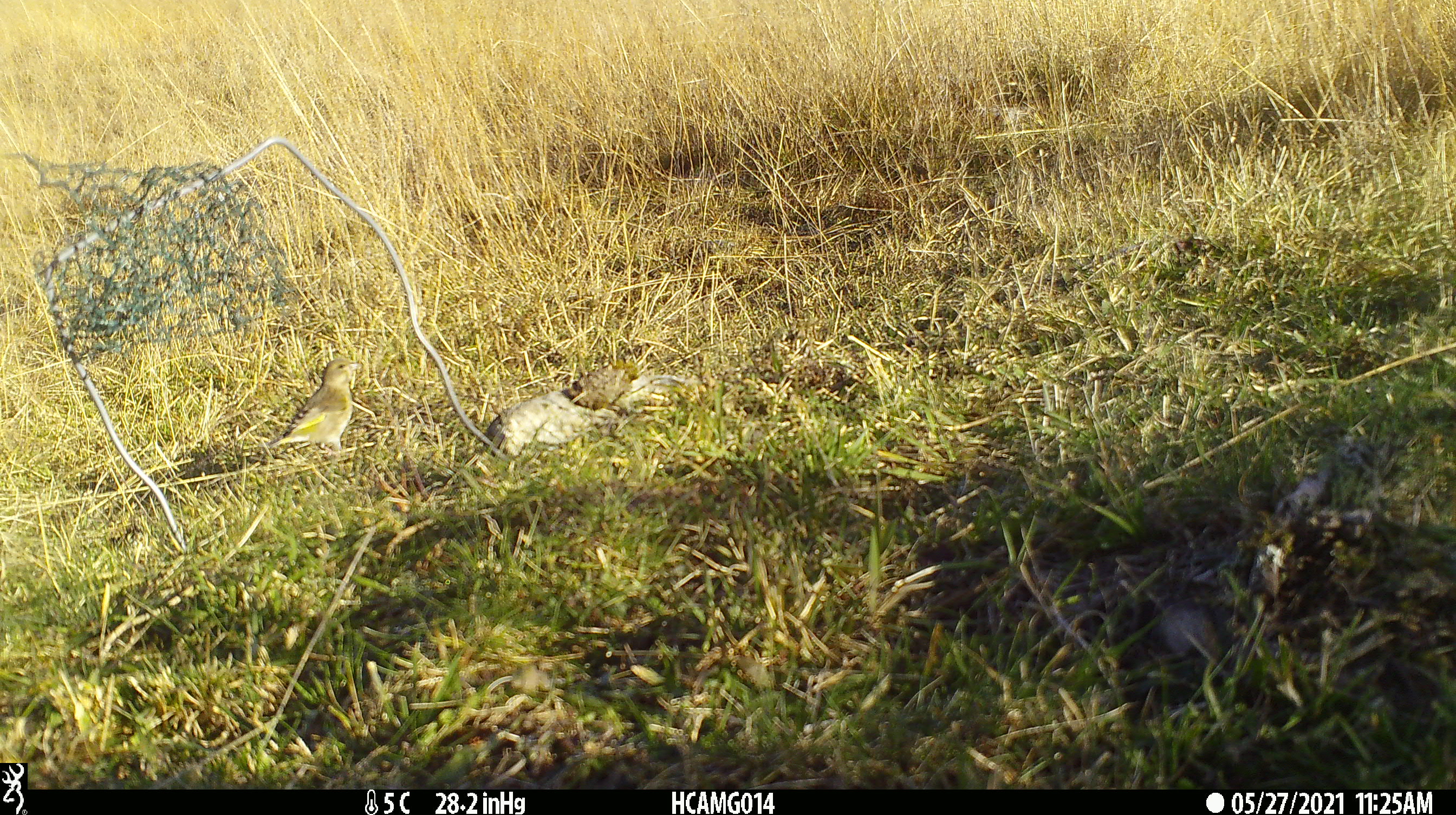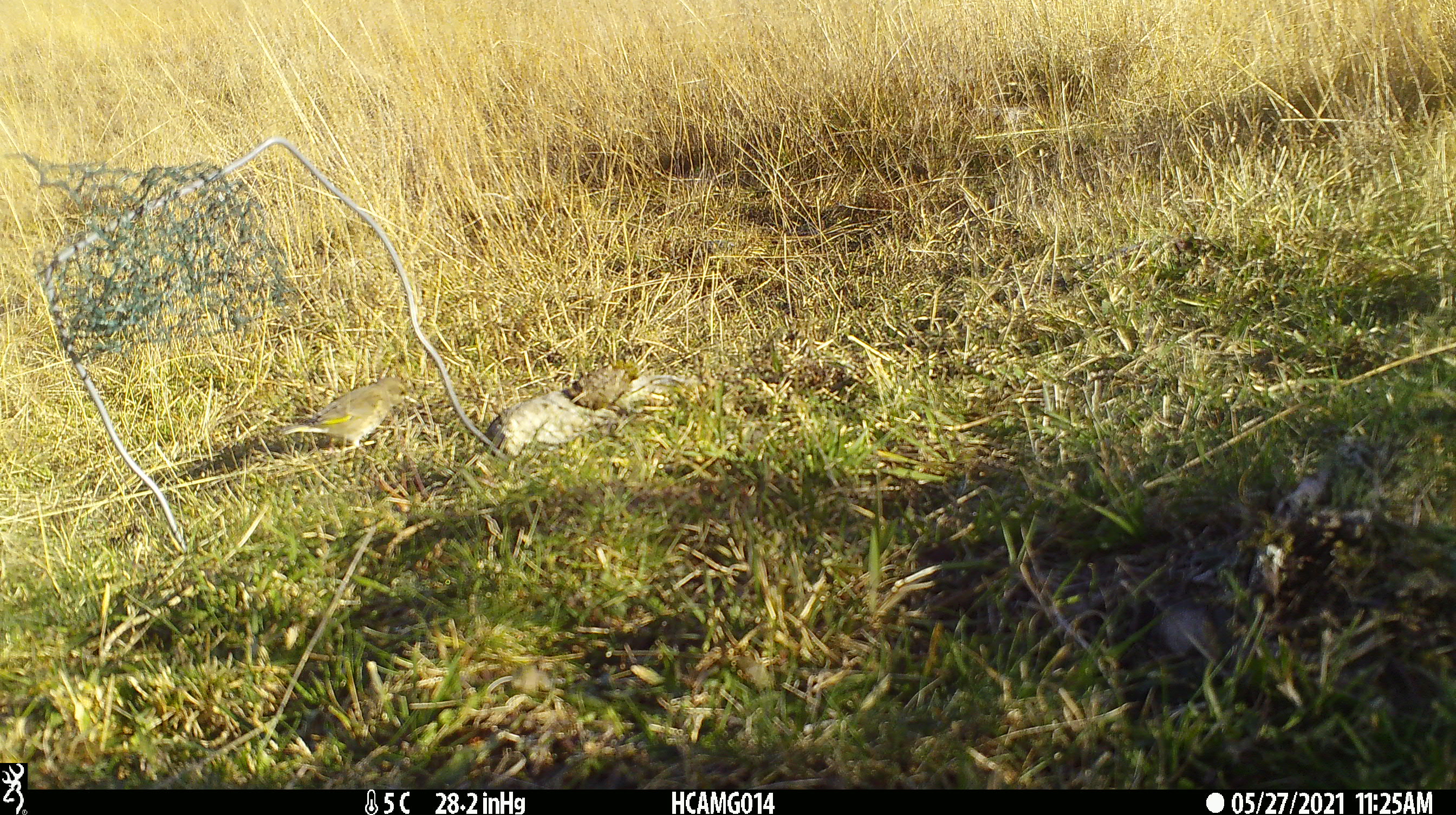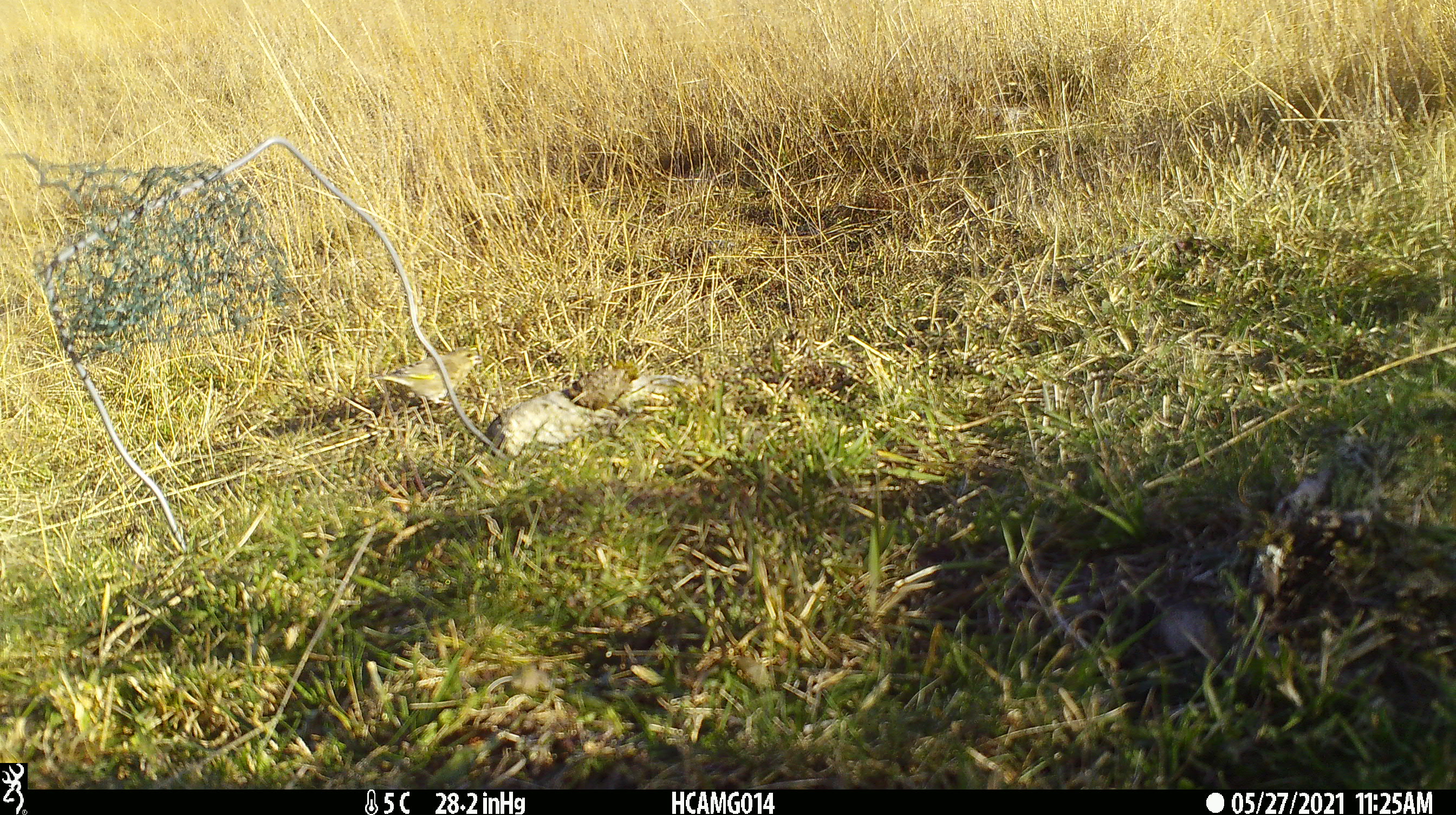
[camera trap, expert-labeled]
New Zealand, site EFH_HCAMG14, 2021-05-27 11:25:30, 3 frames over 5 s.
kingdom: Animalia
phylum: Chordata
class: Aves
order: Passeriformes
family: Fringillidae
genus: Chloris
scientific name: Chloris chloris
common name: greenfinch